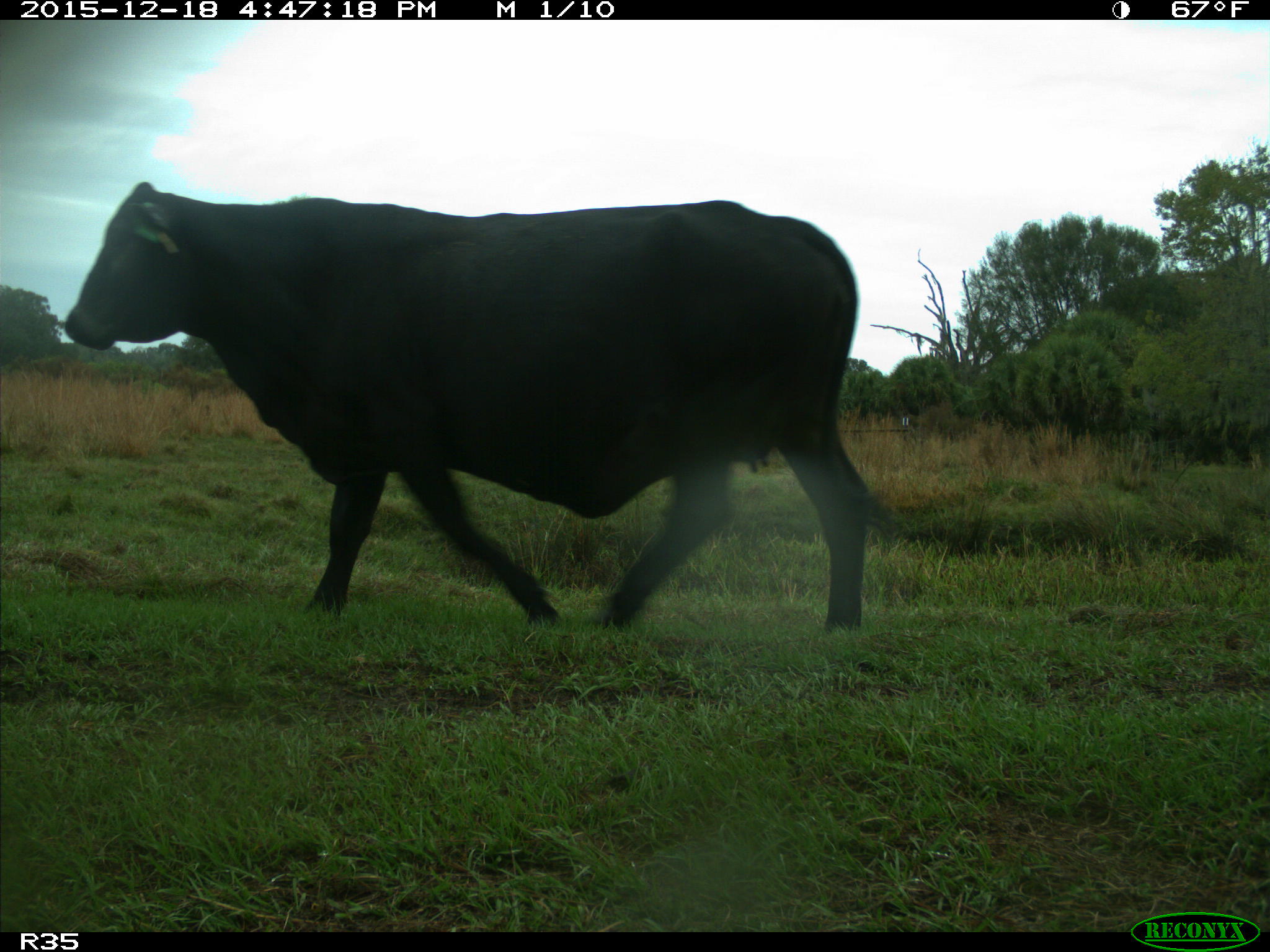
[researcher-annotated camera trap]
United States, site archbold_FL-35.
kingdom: Animalia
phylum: Chordata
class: Mammalia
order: Artiodactyla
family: Bovidae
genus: Bos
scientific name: Bos taurus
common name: domestic cow